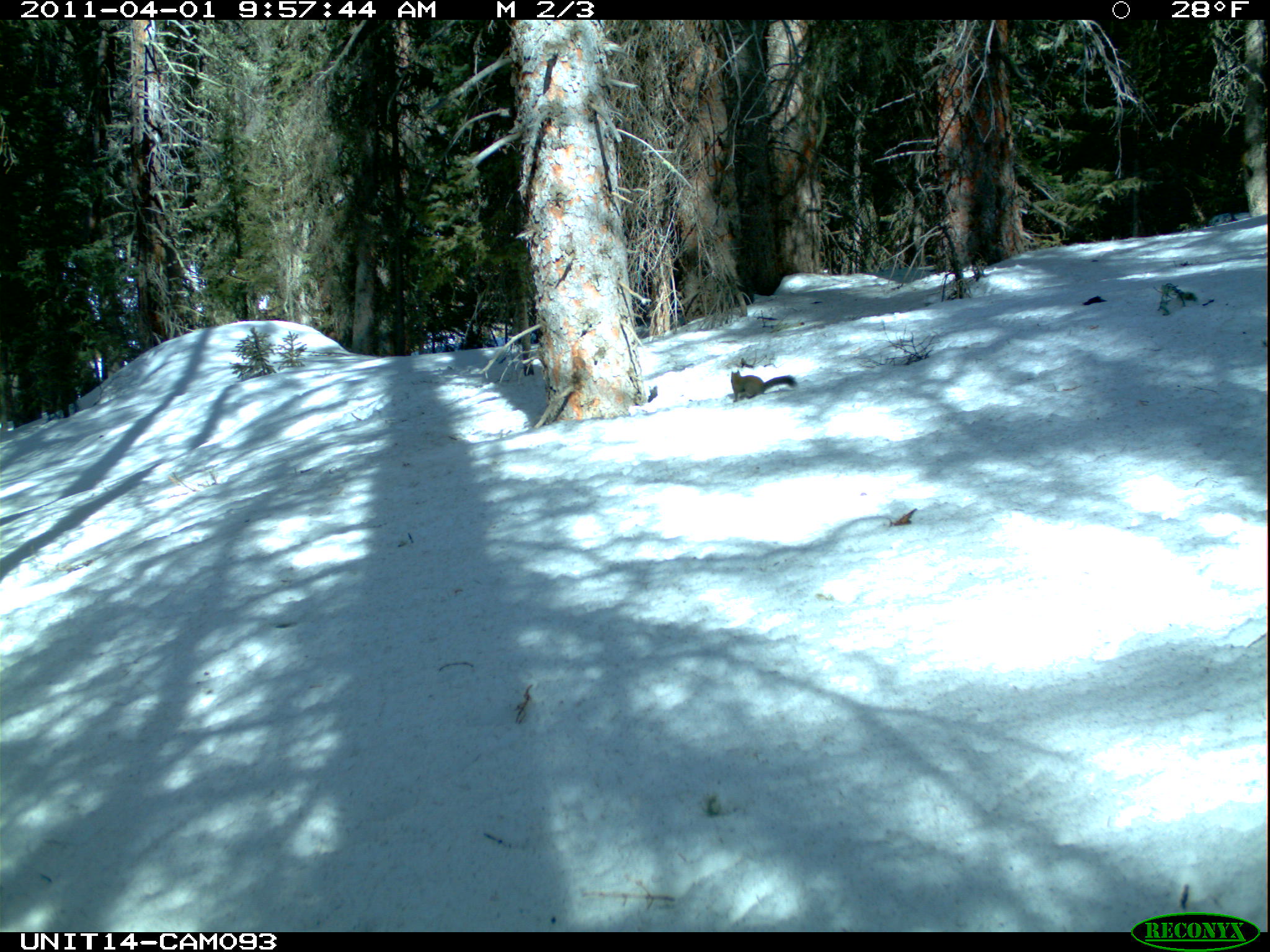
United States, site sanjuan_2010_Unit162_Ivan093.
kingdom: Animalia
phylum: Chordata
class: Mammalia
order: Rodentia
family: Sciuridae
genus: Tamiasciurus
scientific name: Tamiasciurus hudsonicus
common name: american red squirrel